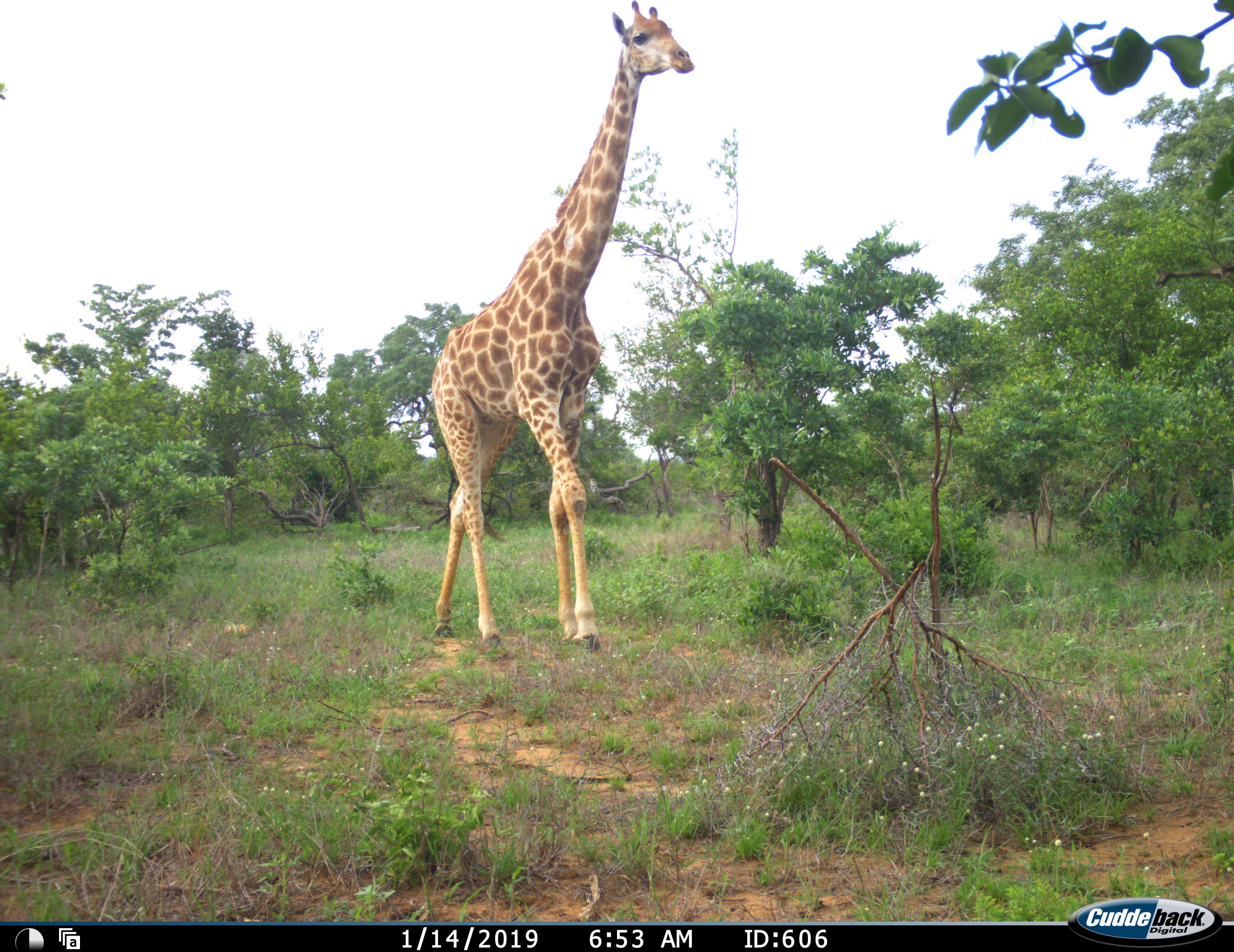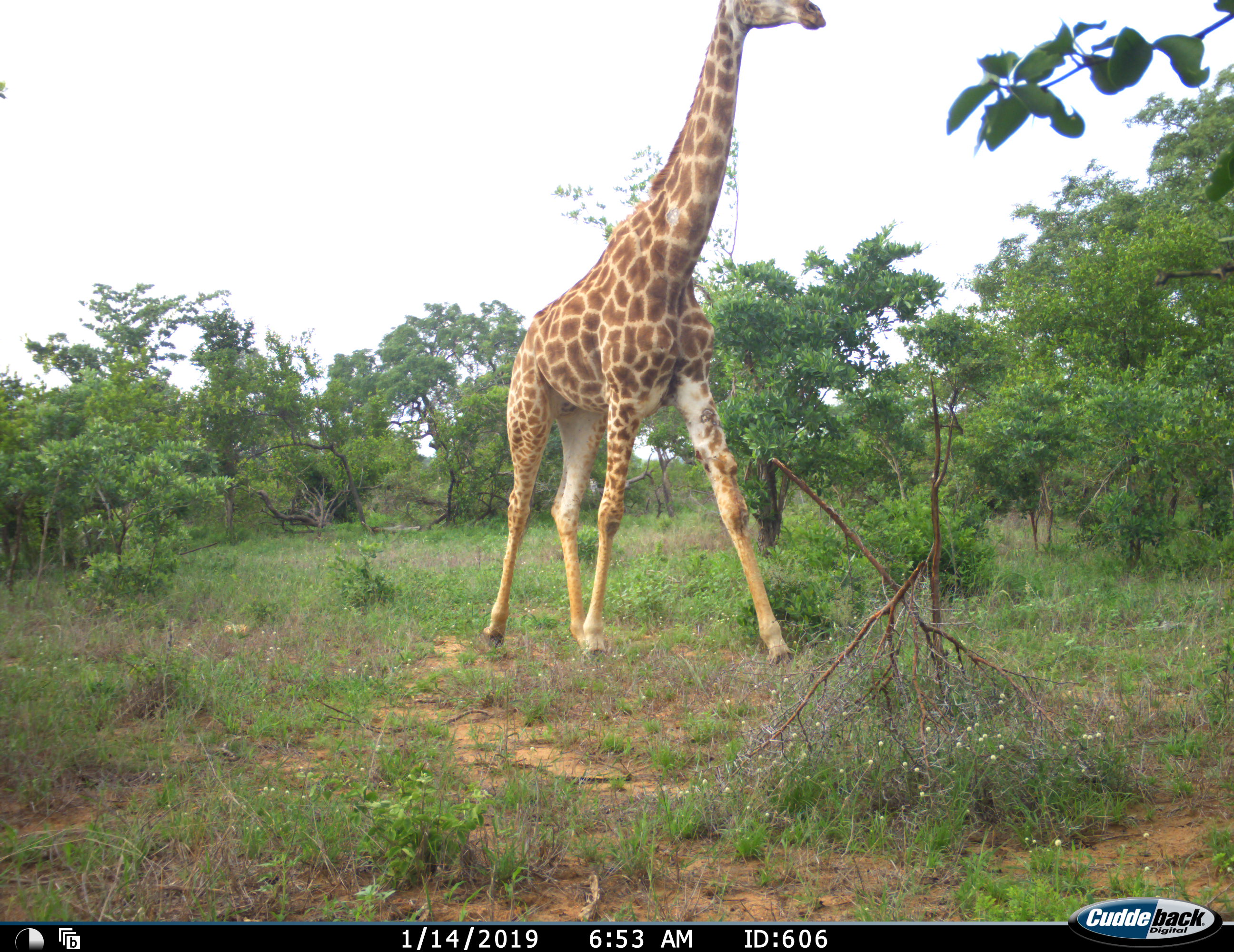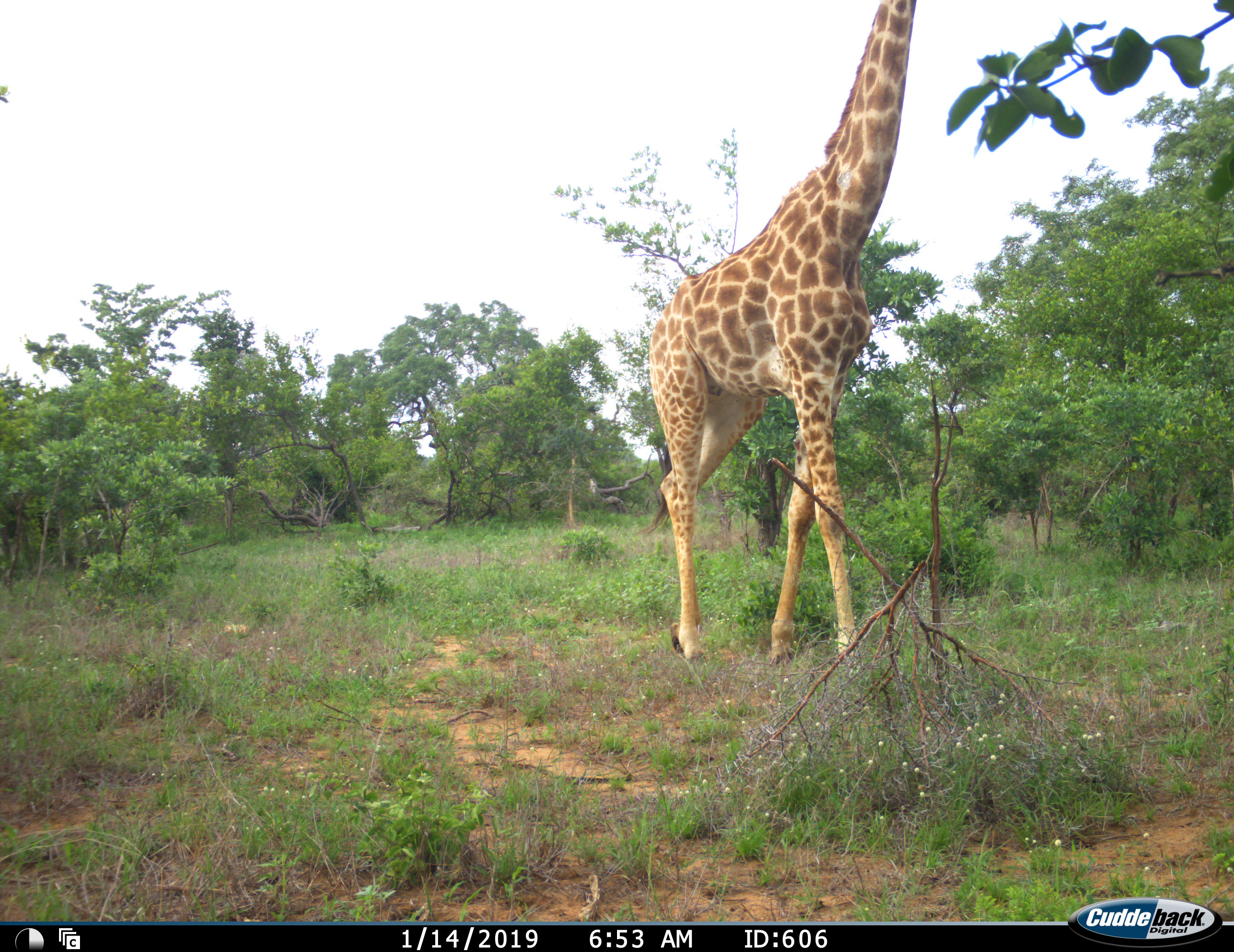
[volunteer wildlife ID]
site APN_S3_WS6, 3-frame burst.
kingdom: Animalia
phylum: Chordata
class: Mammalia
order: Artiodactyla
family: Giraffidae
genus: Giraffa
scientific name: Giraffa camelopardalis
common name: giraffe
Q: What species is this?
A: Giraffe (Giraffa camelopardalis).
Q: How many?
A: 1.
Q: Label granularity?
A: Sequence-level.